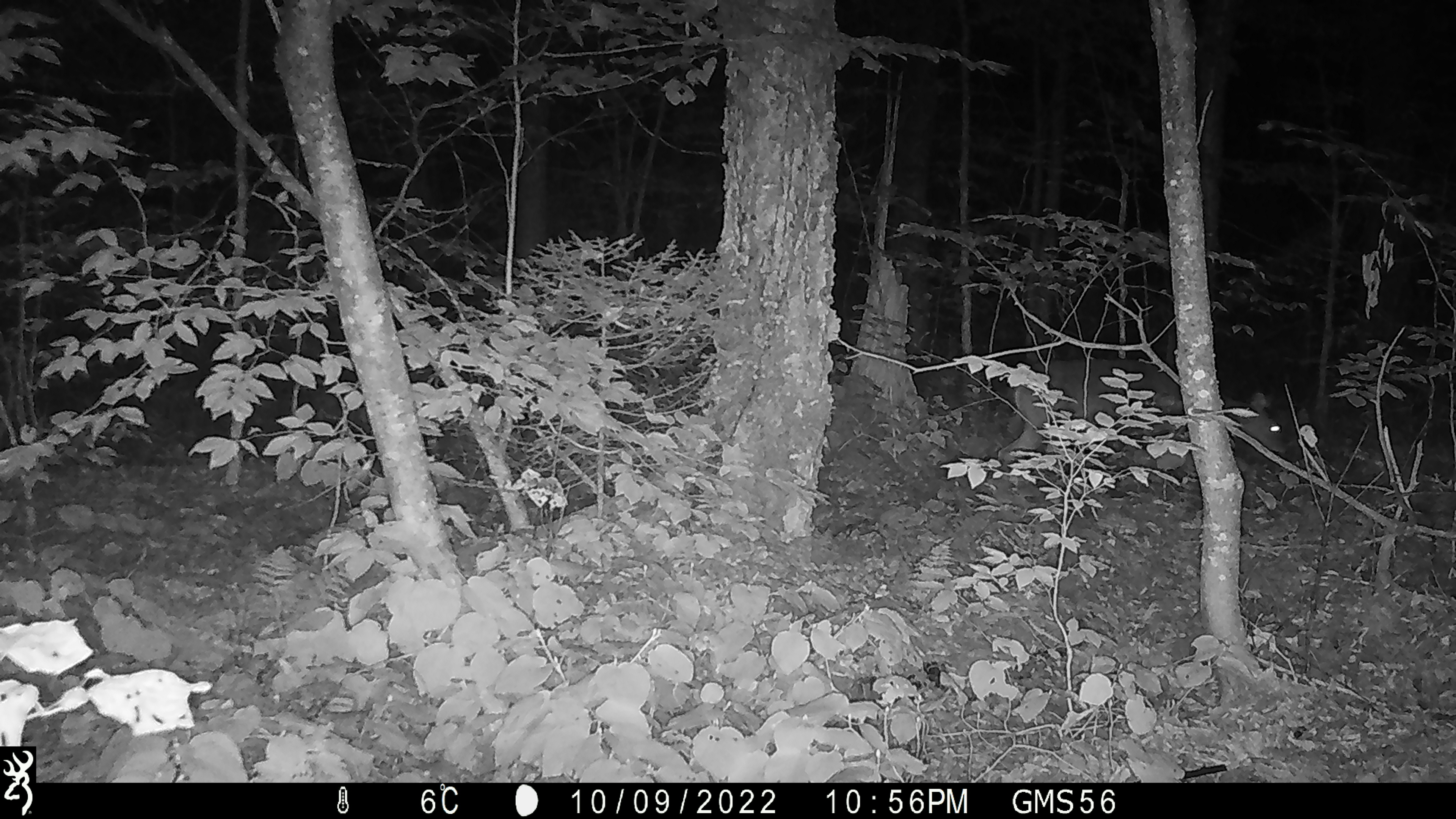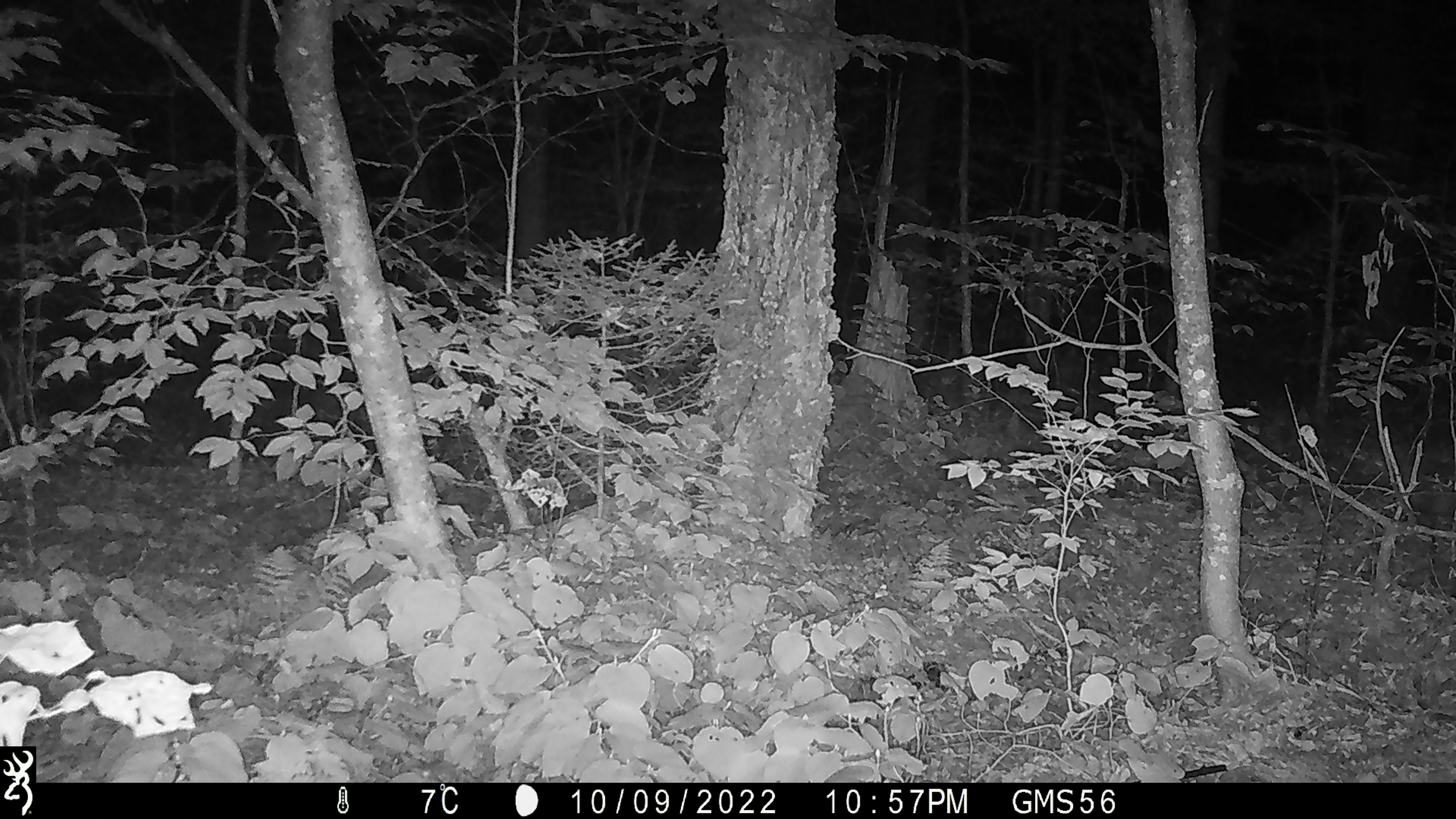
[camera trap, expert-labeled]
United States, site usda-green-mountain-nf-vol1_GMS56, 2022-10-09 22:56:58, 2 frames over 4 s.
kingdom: Animalia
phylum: Chordata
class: Mammalia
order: Artiodactyla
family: Cervidae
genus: Odocoileus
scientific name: Odocoileus virginianus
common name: white-tailed deer